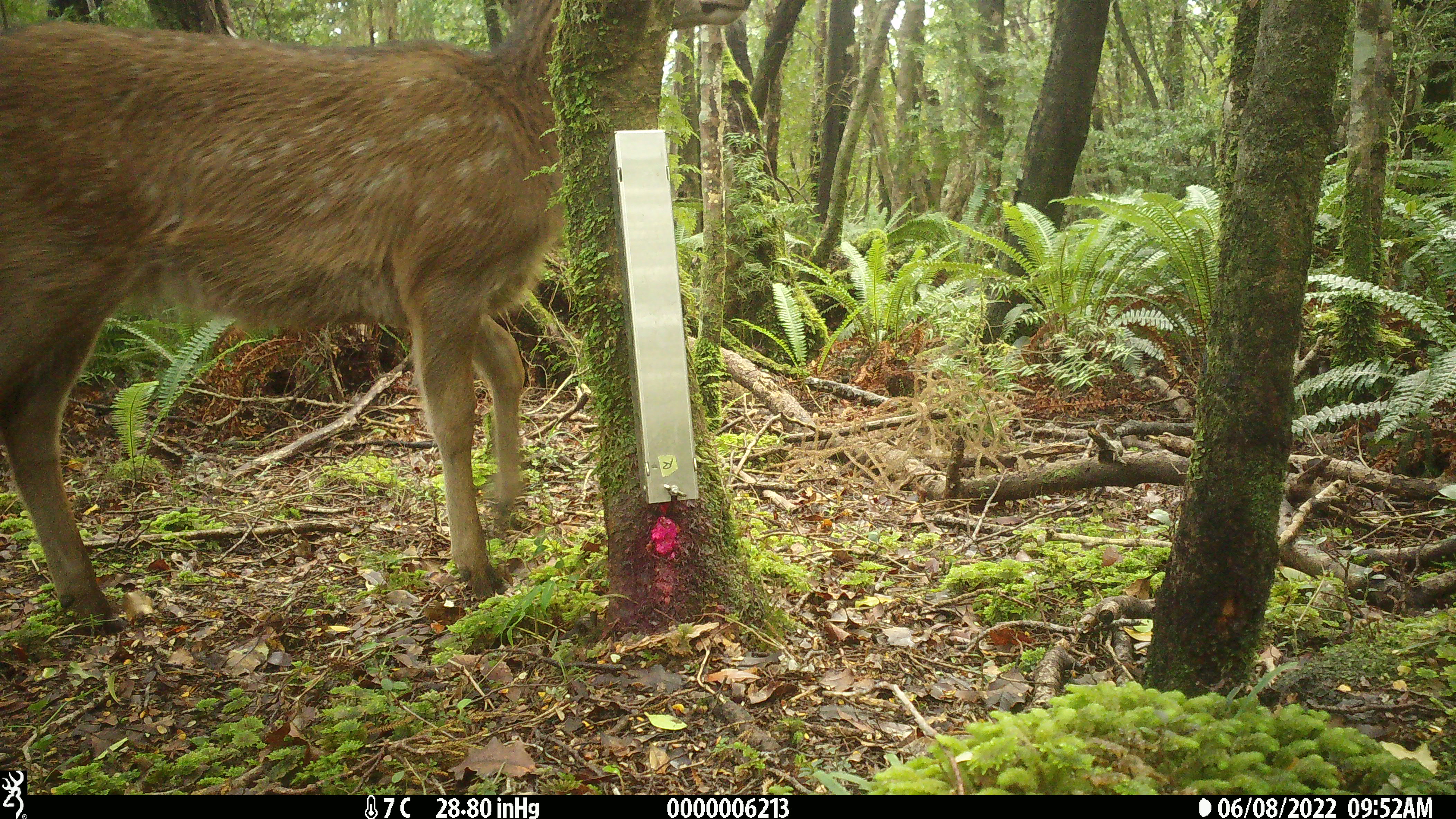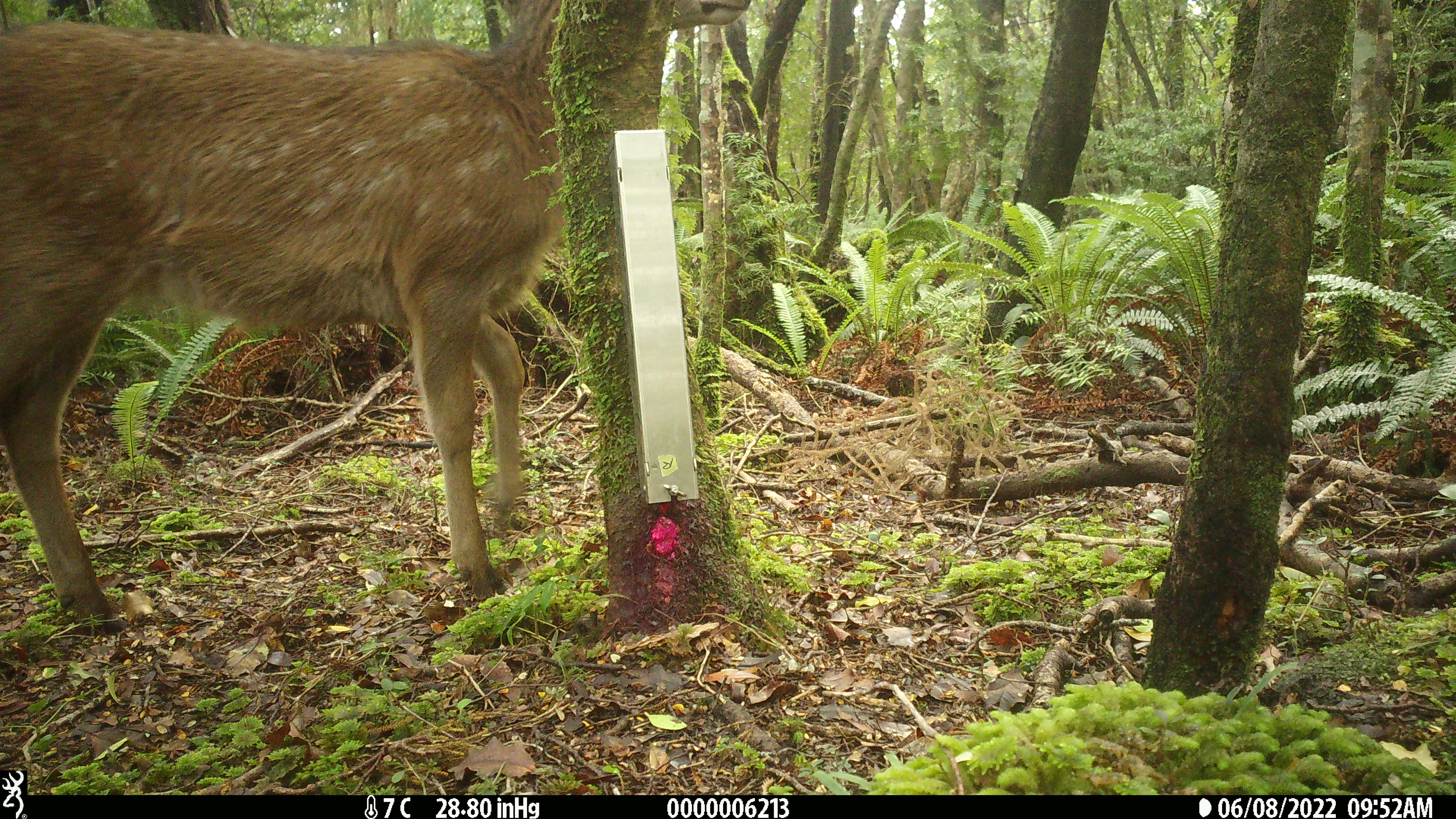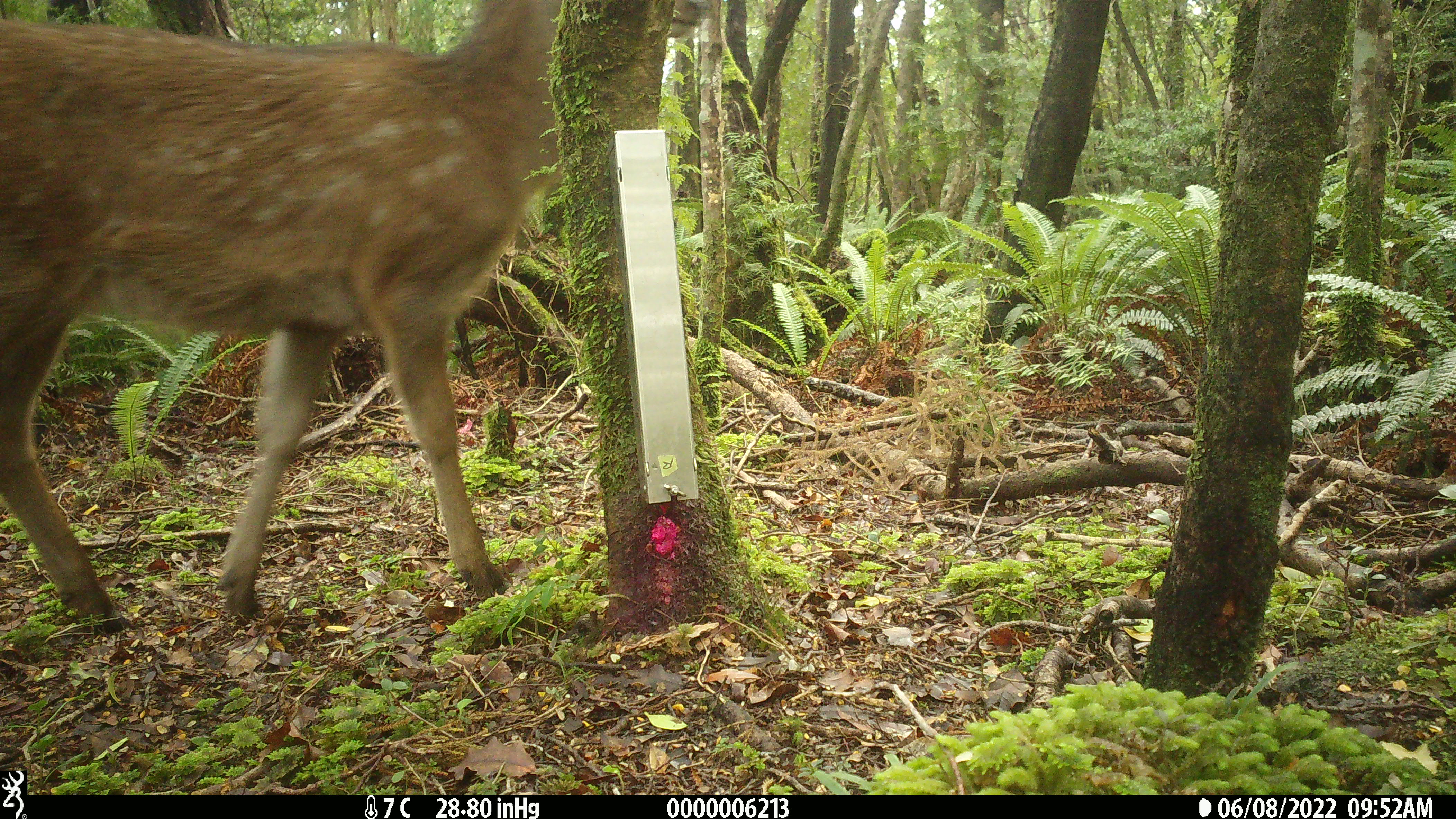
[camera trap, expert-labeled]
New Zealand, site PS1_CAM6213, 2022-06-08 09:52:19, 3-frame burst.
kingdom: Animalia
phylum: Chordata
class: Mammalia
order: Artiodactyla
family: Cervidae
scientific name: Cervidae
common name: deer